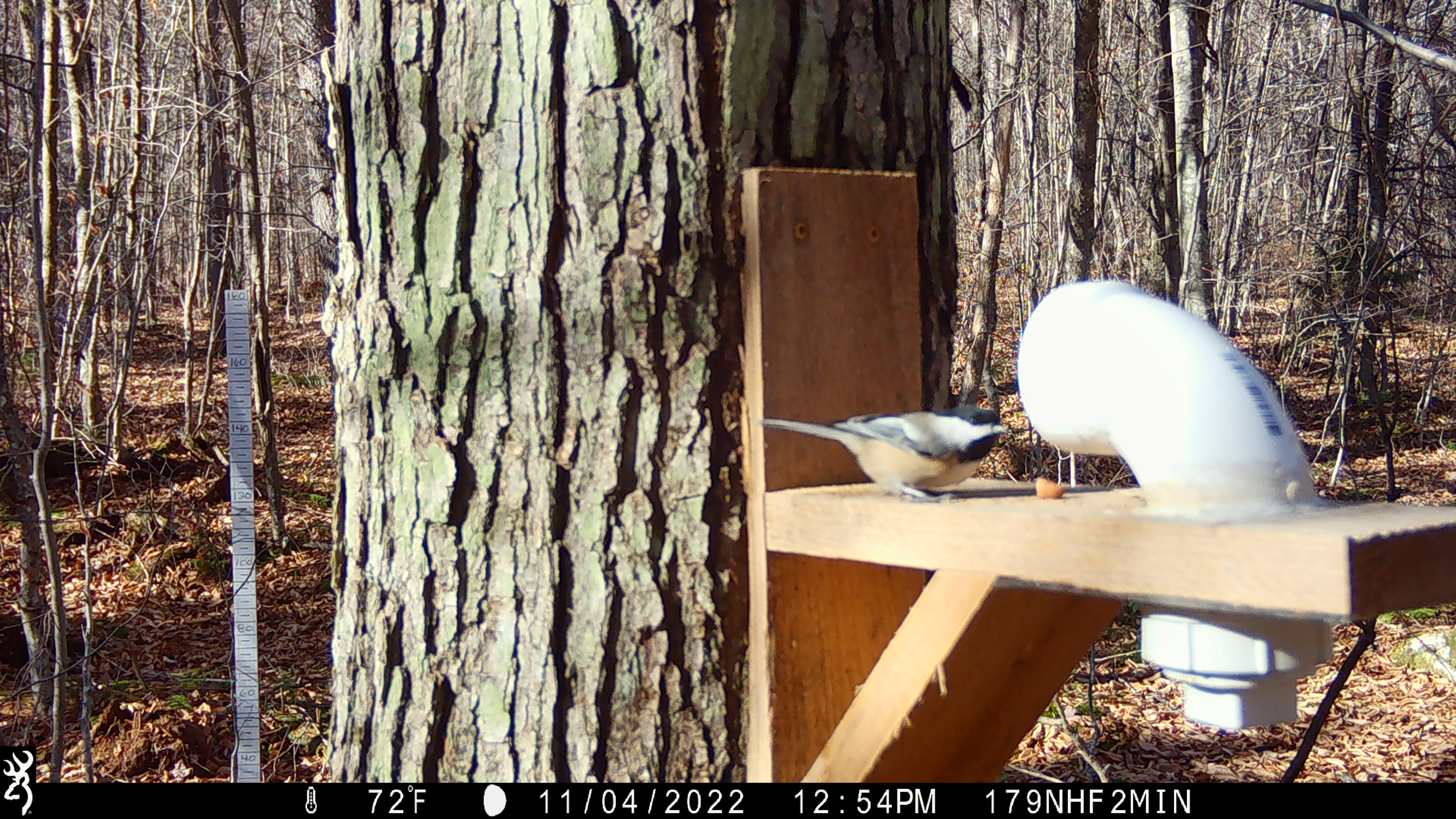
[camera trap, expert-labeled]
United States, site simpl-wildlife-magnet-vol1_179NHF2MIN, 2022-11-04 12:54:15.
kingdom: Animalia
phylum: Chordata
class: Aves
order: Passeriformes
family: Paridae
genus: Poecile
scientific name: Poecile atricapillus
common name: black-capped chickadee